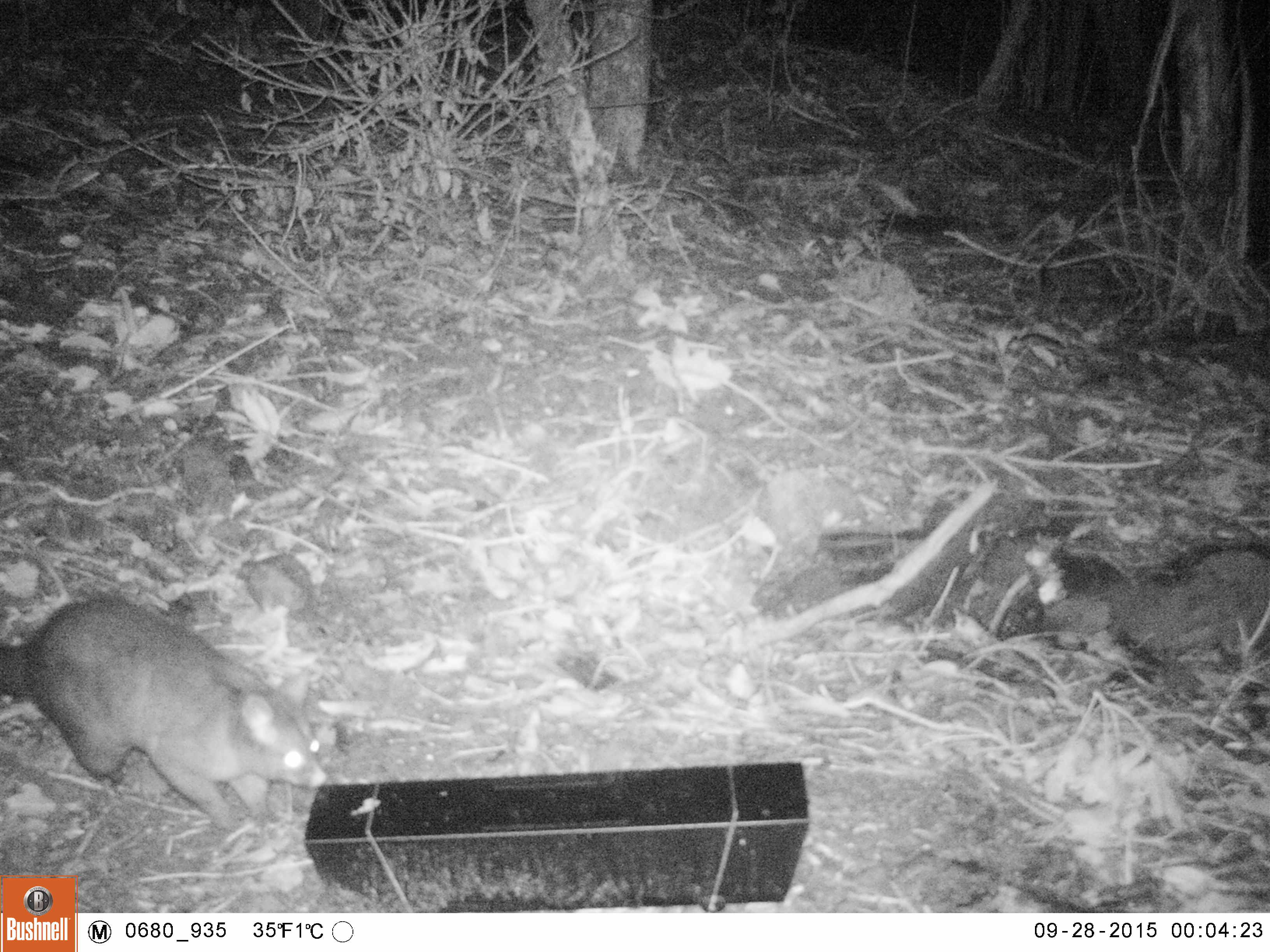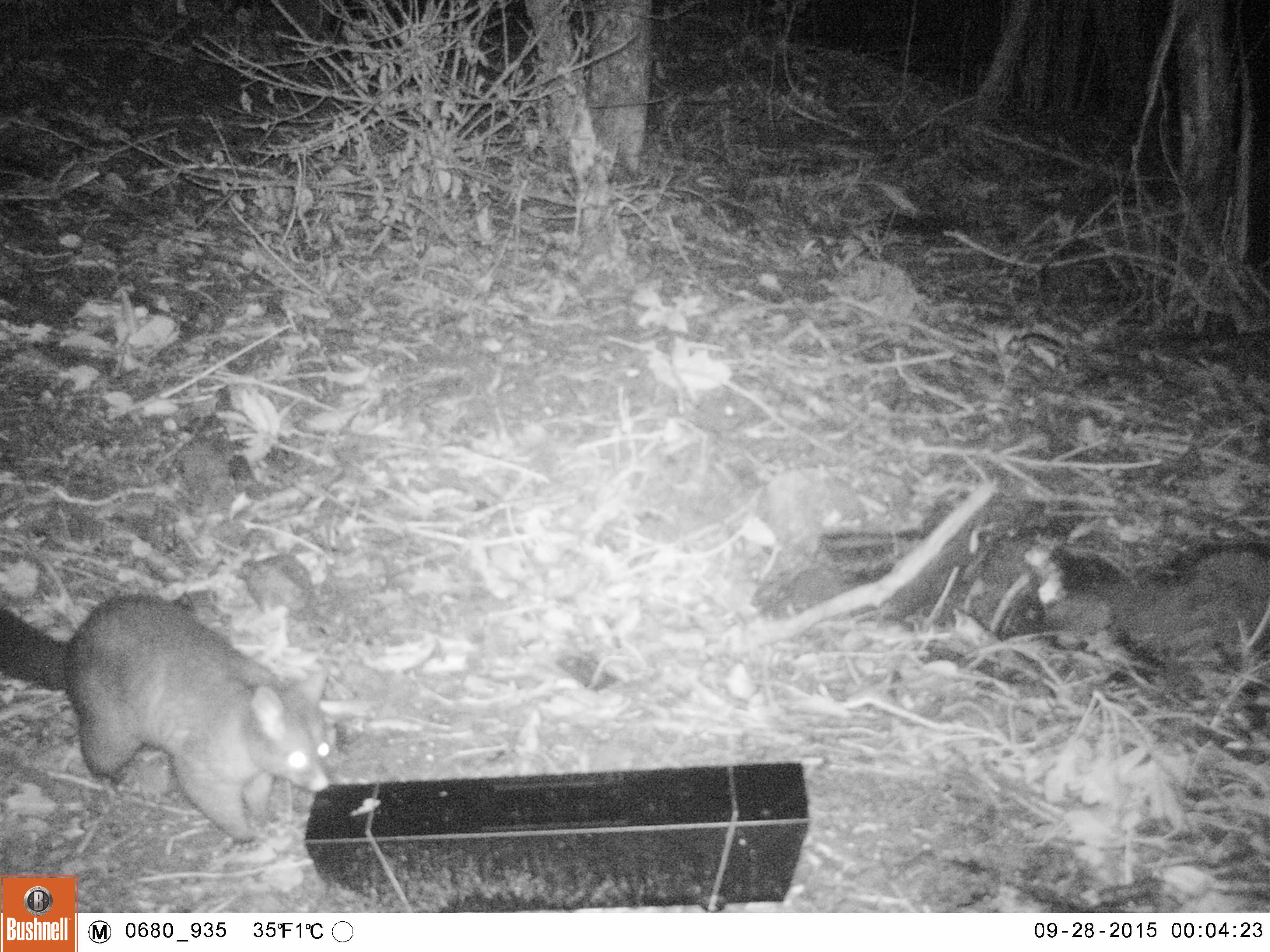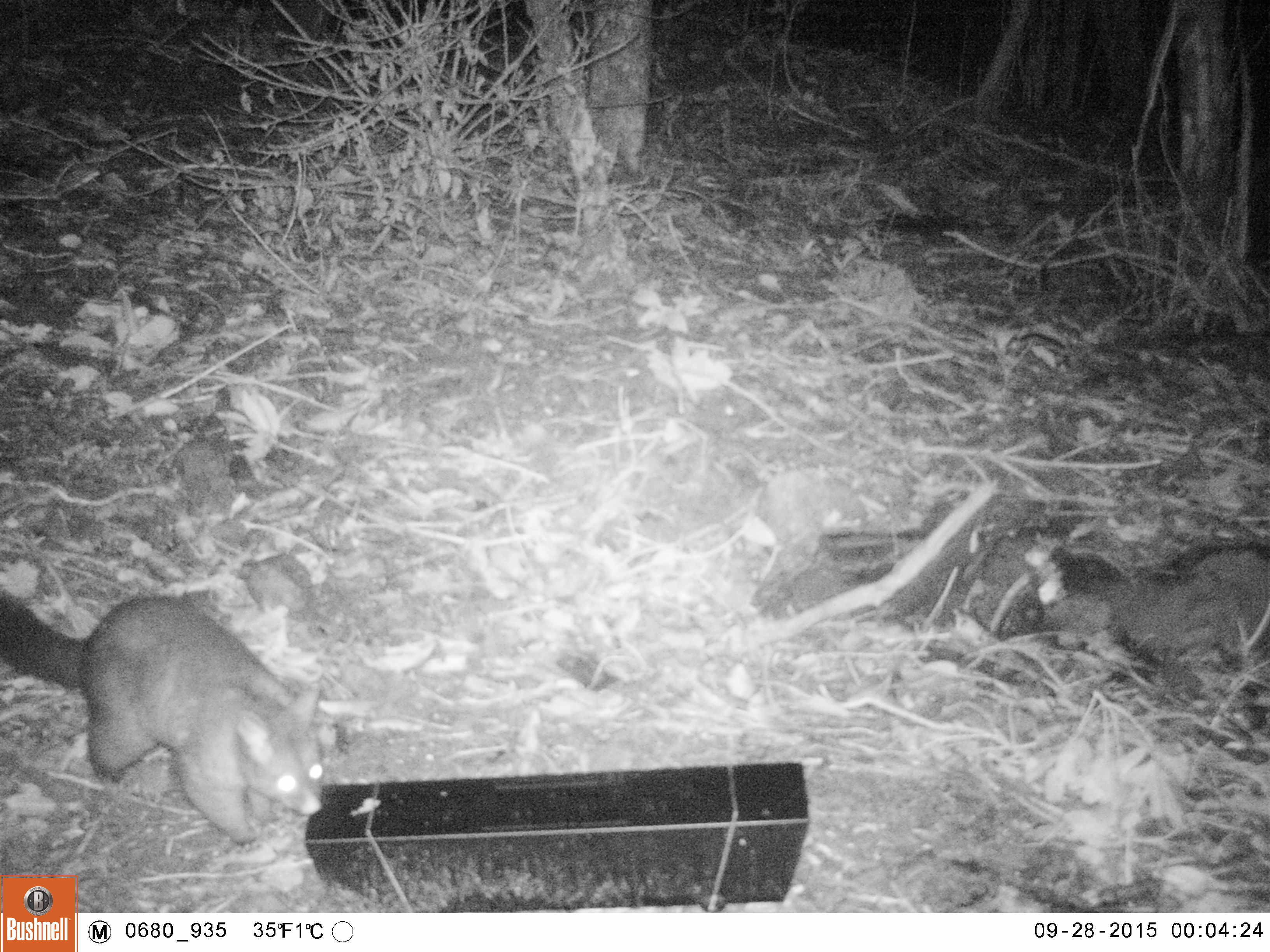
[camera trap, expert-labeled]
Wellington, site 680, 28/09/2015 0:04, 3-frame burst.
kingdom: Animalia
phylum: Chordata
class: Mammalia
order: Didelphimorphia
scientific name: Didelphimorphia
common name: possum